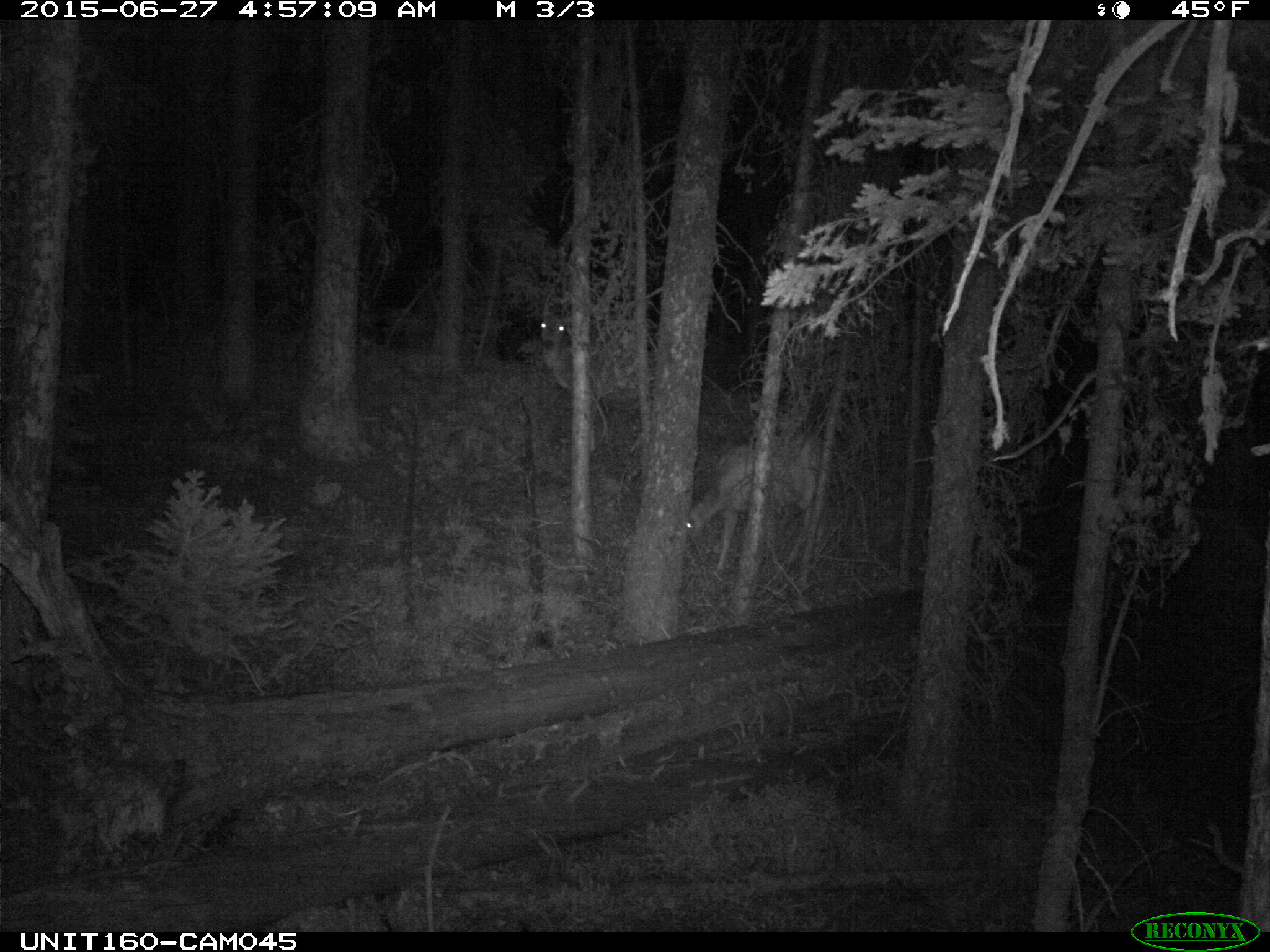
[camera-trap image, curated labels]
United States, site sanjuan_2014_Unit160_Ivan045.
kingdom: Animalia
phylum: Chordata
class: Mammalia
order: Artiodactyla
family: Cervidae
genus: Odocoileus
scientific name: Odocoileus hemionus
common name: mule deer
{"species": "Odocoileus hemionus (mule deer)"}